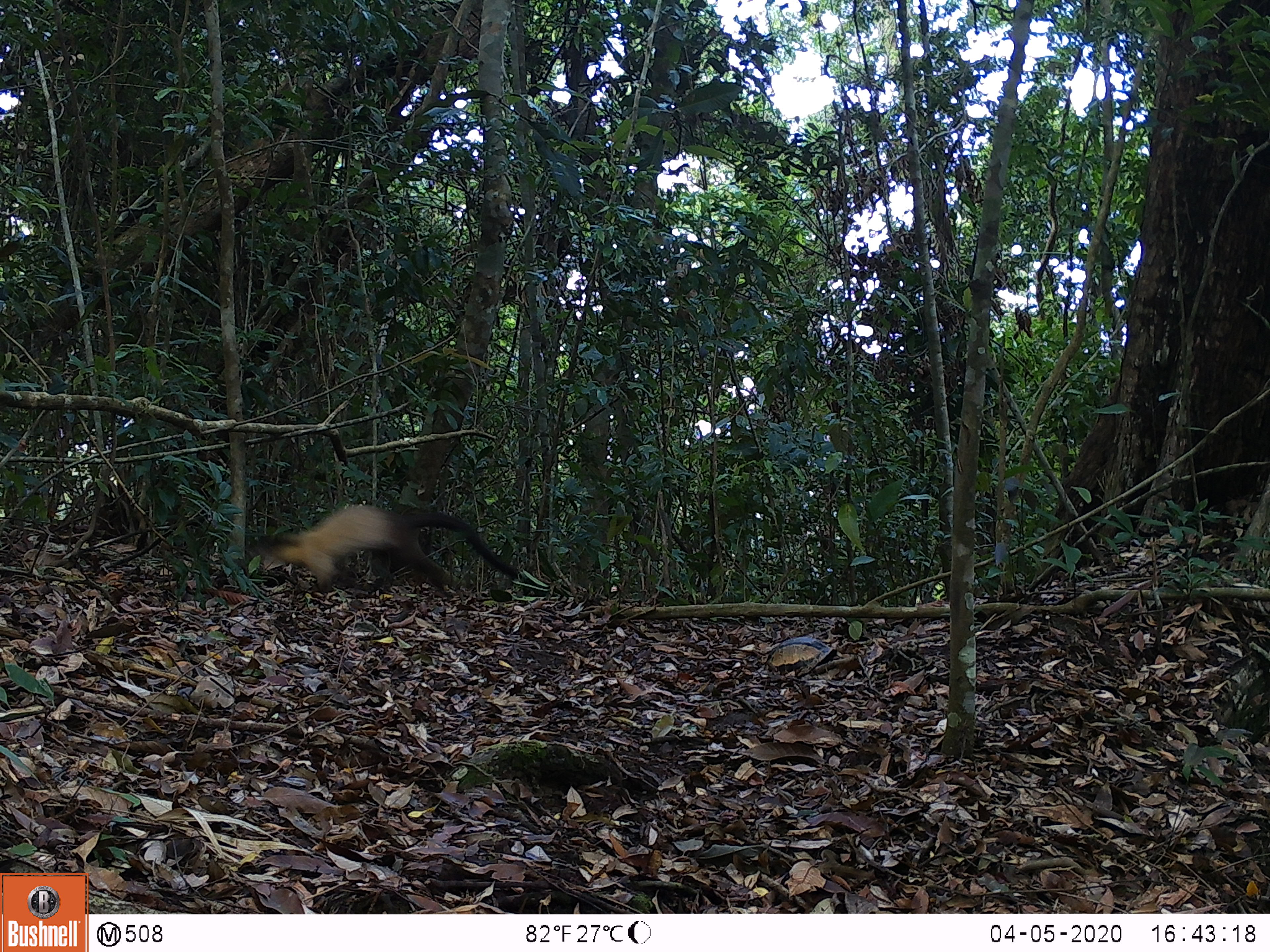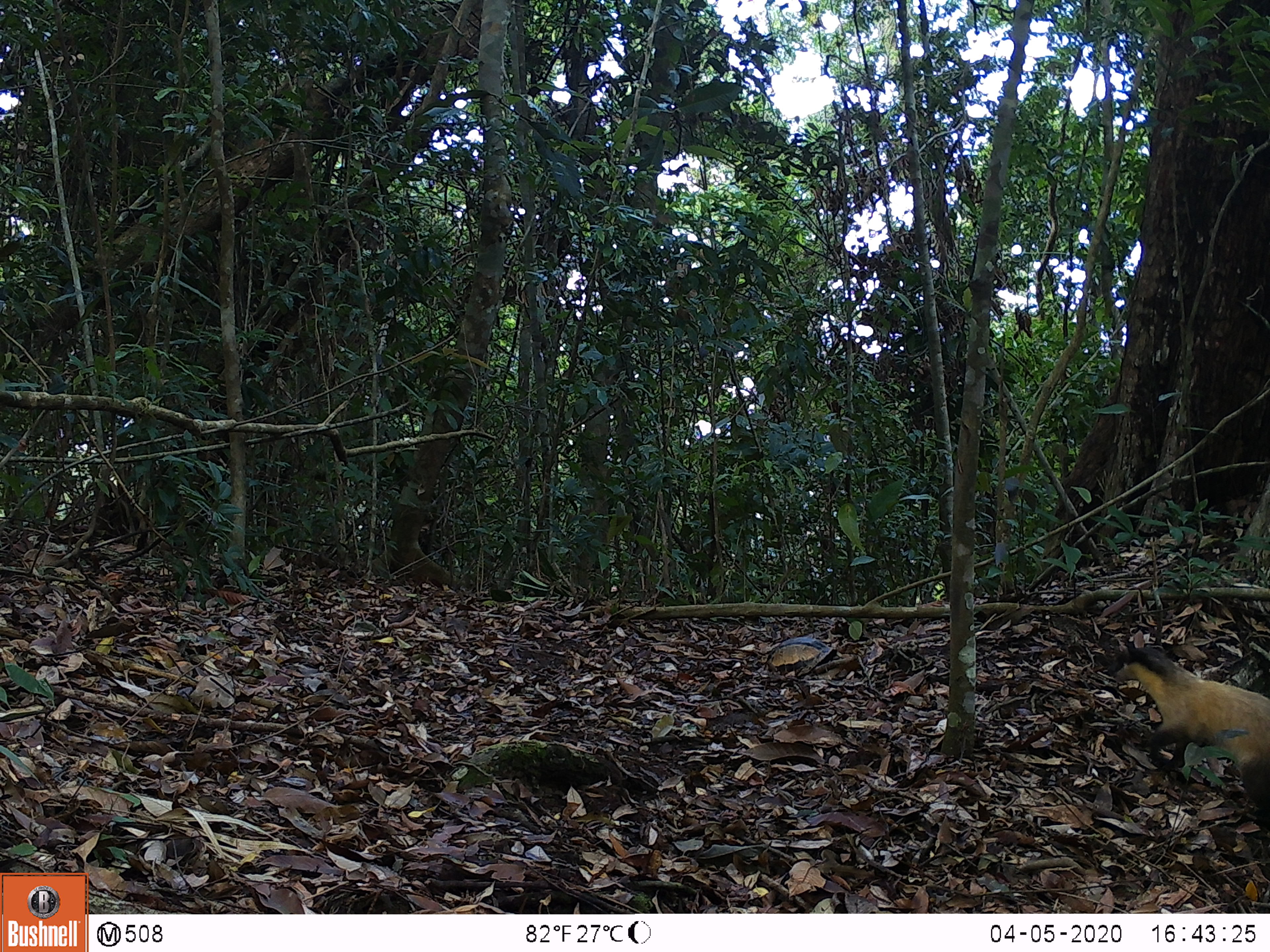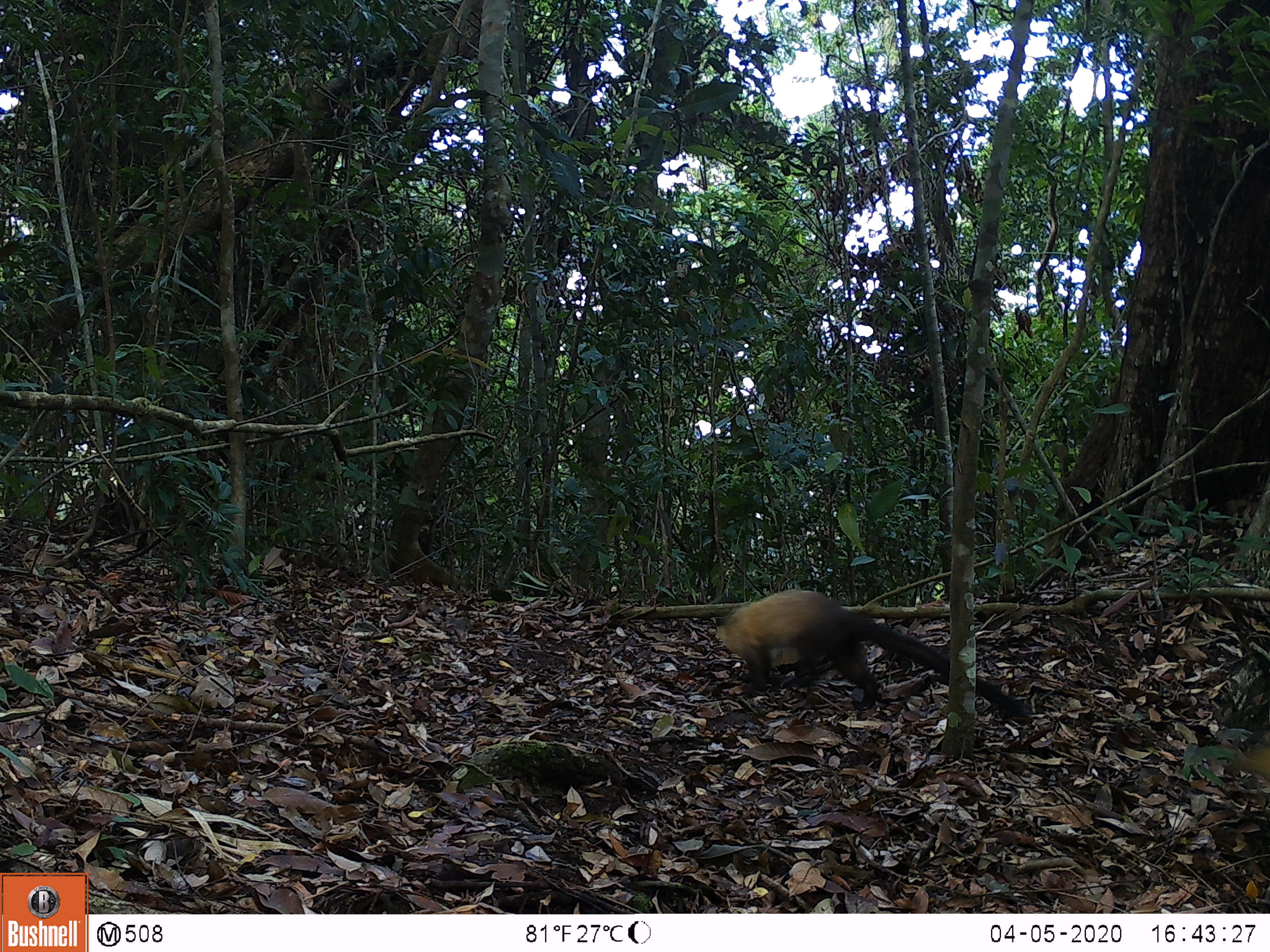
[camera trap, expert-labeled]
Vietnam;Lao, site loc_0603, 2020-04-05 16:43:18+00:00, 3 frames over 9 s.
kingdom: Animalia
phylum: Chordata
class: Mammalia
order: Carnivora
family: Mustelidae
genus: Martes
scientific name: Martes flavigula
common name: yellow-throated marten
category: yellow throated marten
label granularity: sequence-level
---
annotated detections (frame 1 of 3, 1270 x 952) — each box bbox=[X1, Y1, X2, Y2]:
yellow throated marten: bbox=[242, 504, 522, 599]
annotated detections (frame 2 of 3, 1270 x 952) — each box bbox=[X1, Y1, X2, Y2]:
yellow throated marten: bbox=[1107, 645, 1270, 832]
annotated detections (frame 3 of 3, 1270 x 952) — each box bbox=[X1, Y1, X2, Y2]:
yellow throated marten: bbox=[714, 588, 1032, 719]; bbox=[1235, 731, 1270, 780]